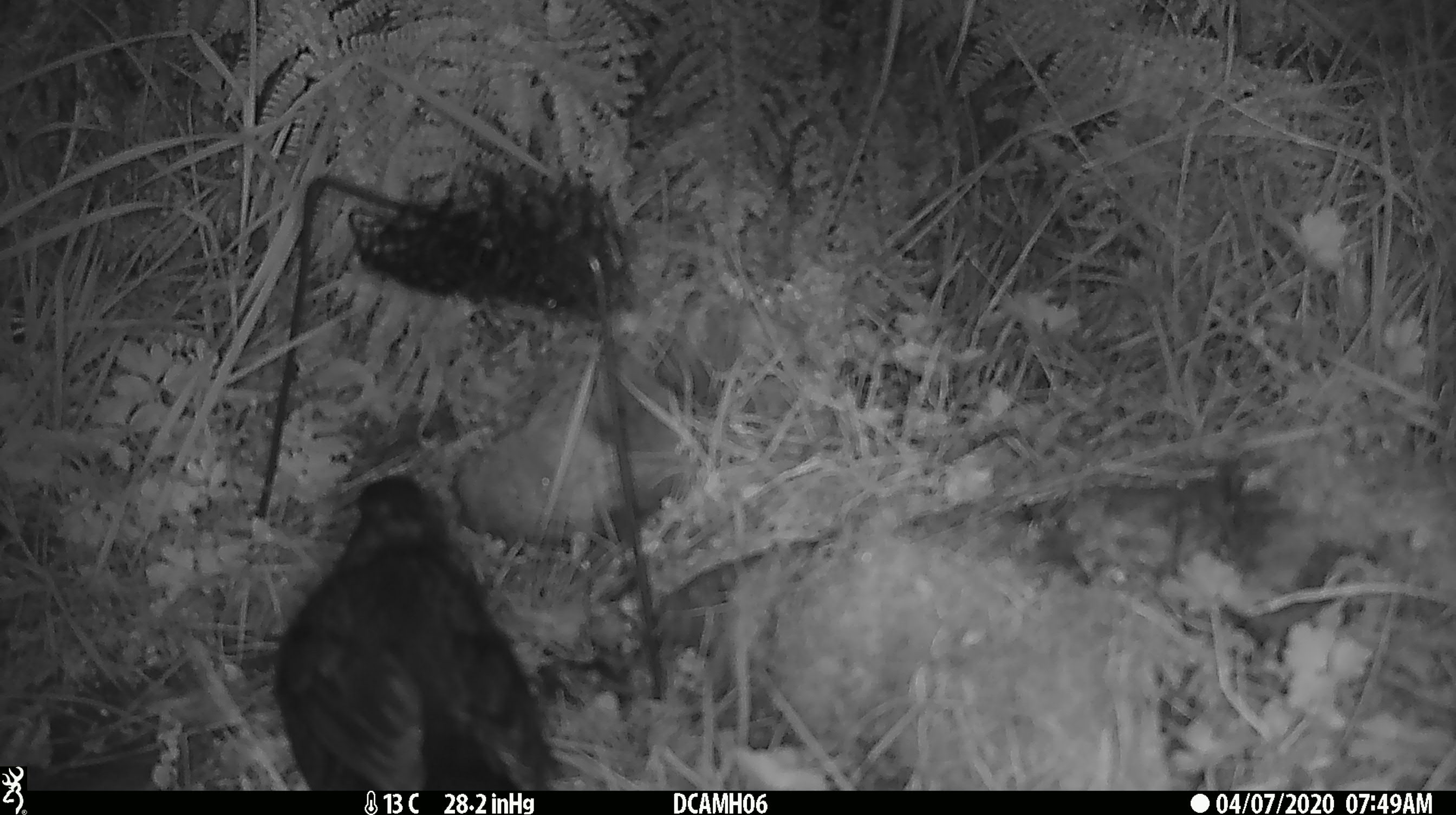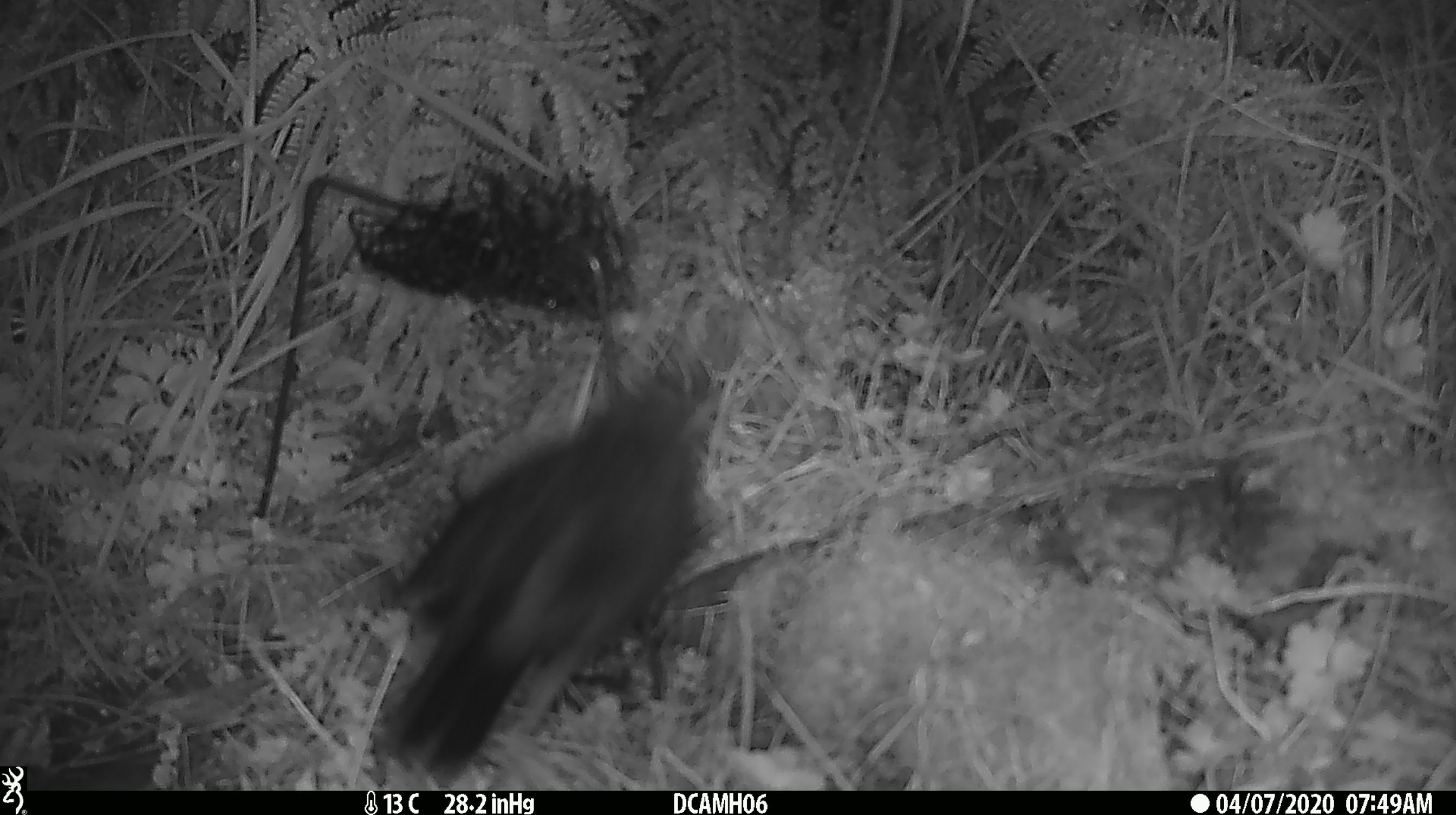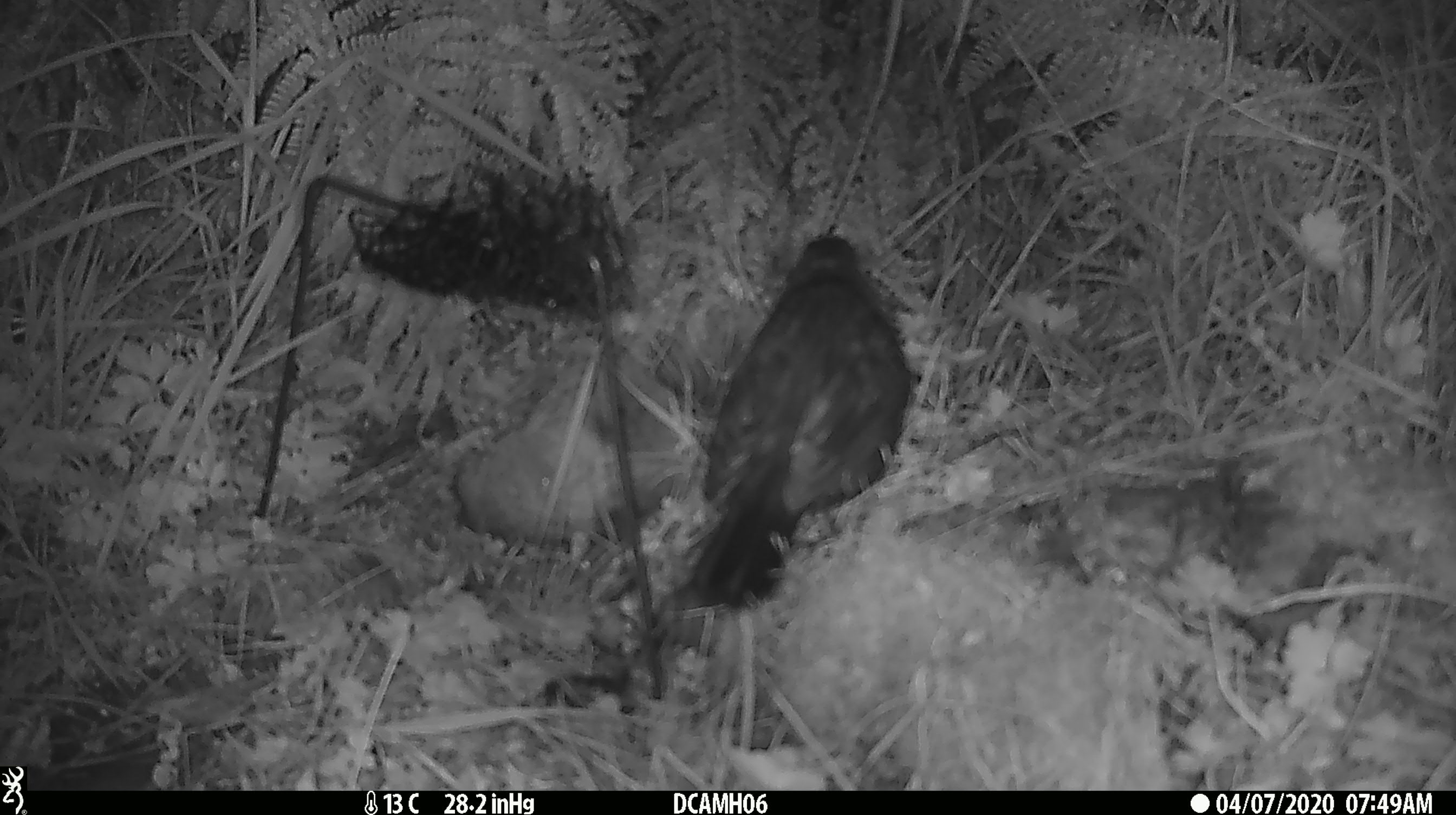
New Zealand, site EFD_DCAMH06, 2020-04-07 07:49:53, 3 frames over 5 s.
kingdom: Animalia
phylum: Chordata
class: Aves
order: Passeriformes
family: Turdidae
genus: Turdus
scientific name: Turdus merula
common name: eurasian blackbird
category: blackbird